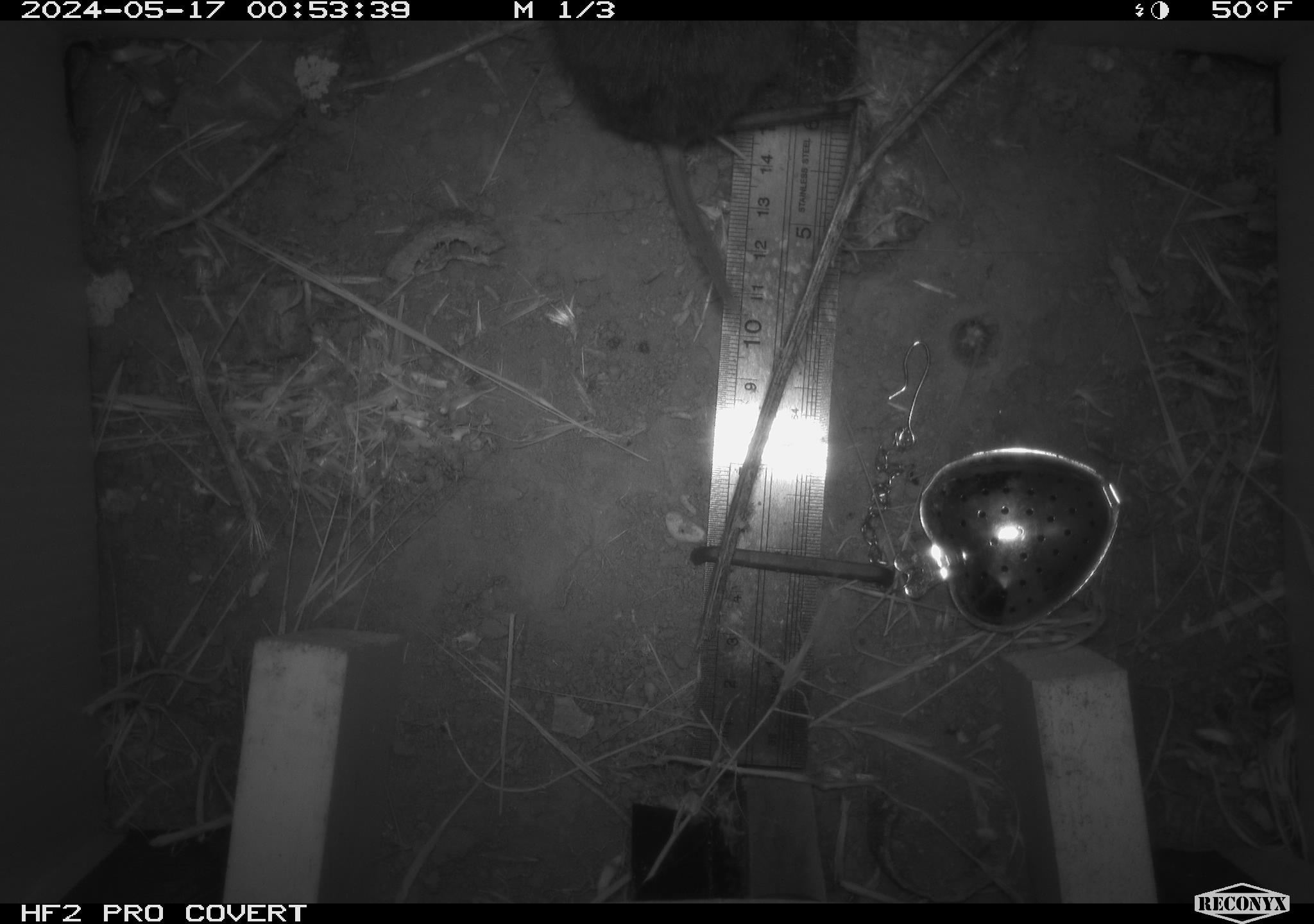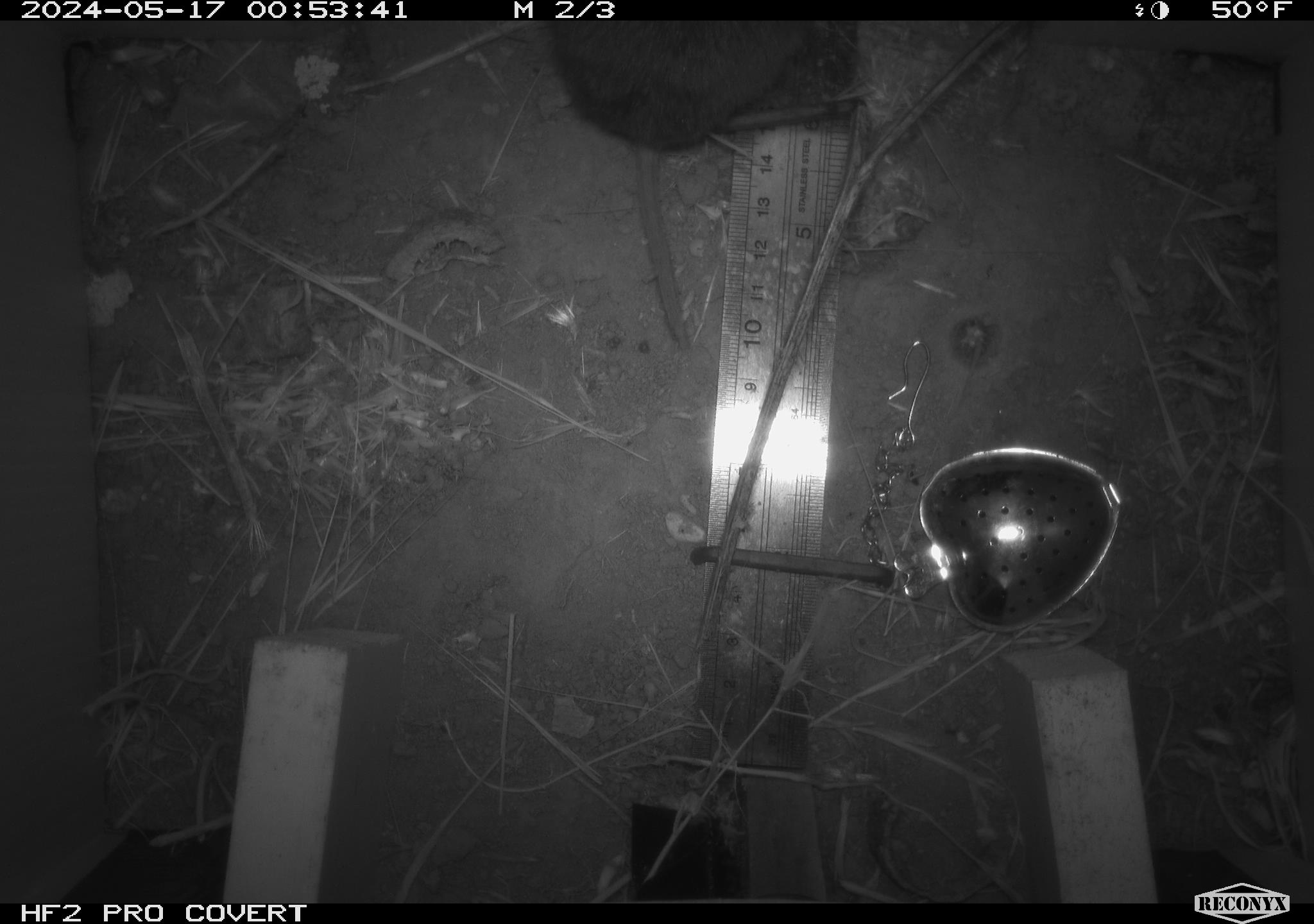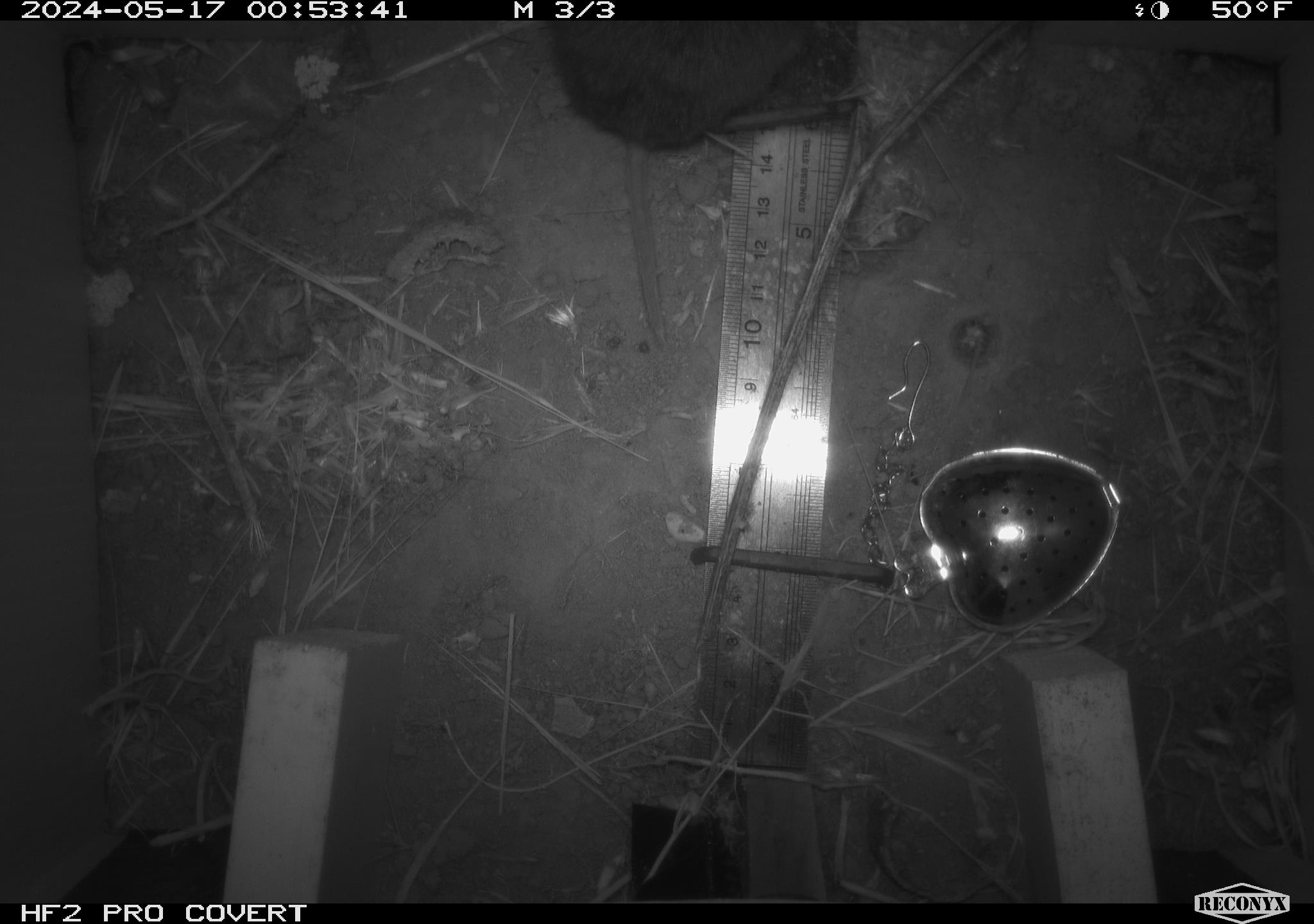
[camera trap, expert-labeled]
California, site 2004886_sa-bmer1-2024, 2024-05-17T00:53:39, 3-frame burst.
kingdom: Animalia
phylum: Chordata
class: Mammalia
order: Rodentia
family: Cricetidae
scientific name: Arvicolinae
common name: voles, lemmings, and muskrats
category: arvicolinae subfamily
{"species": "arvicolinae subfamily (voles, lemmings, and muskrats) (Arvicolinae)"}